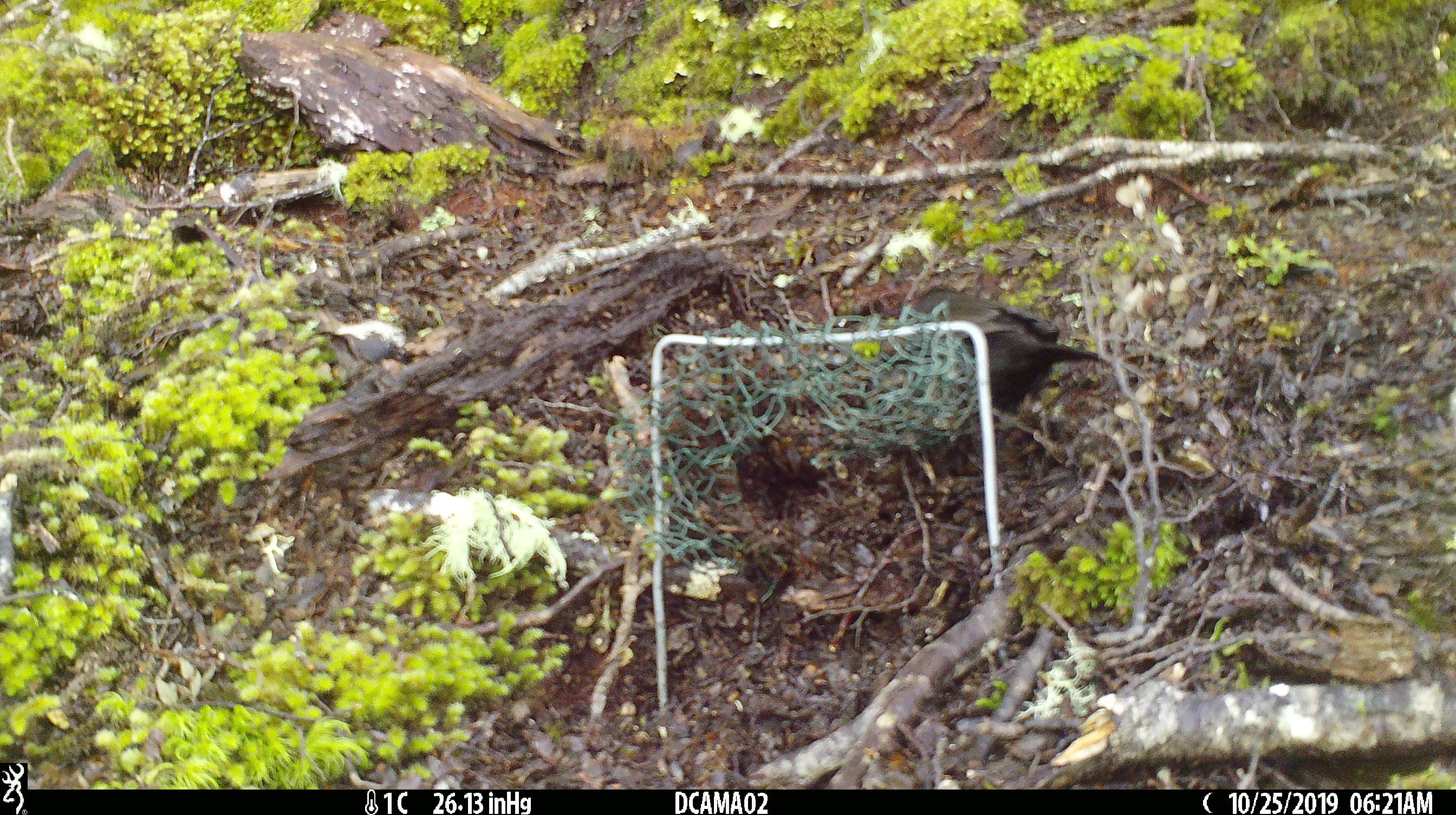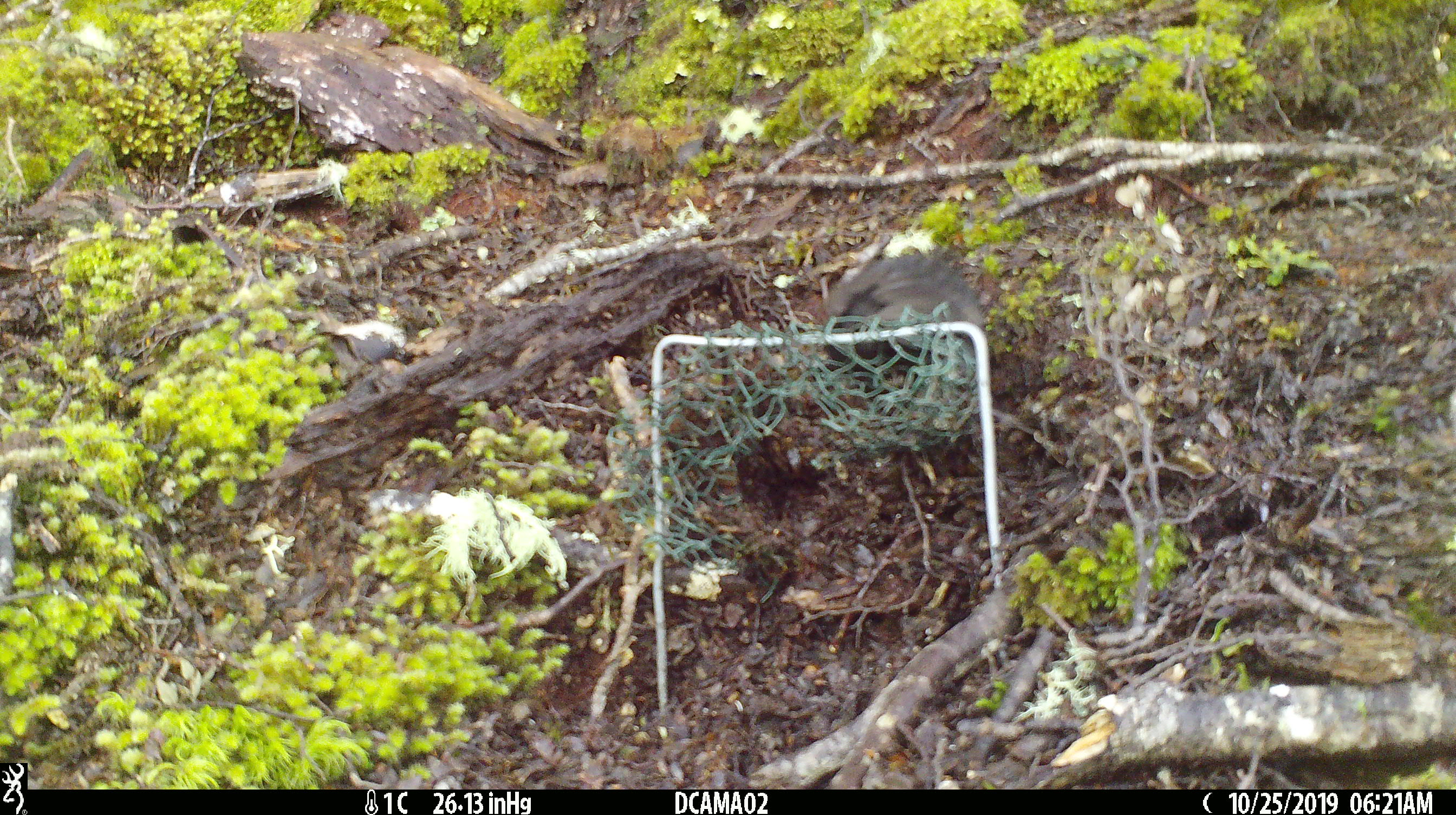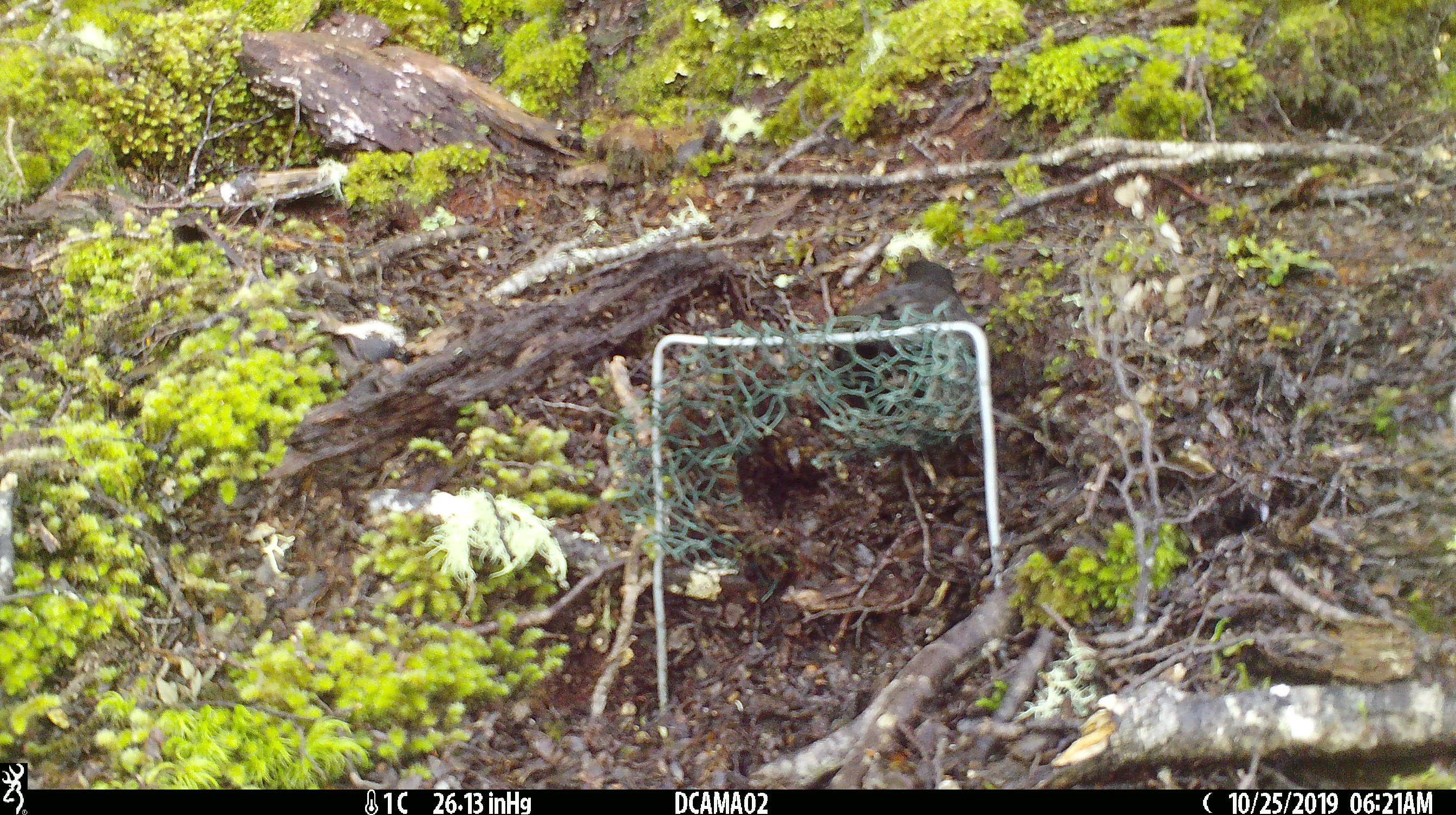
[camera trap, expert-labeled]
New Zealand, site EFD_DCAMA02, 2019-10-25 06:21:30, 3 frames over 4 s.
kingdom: Animalia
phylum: Chordata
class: Aves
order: Passeriformes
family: Turdidae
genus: Turdus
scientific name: Turdus merula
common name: eurasian blackbird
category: blackbird